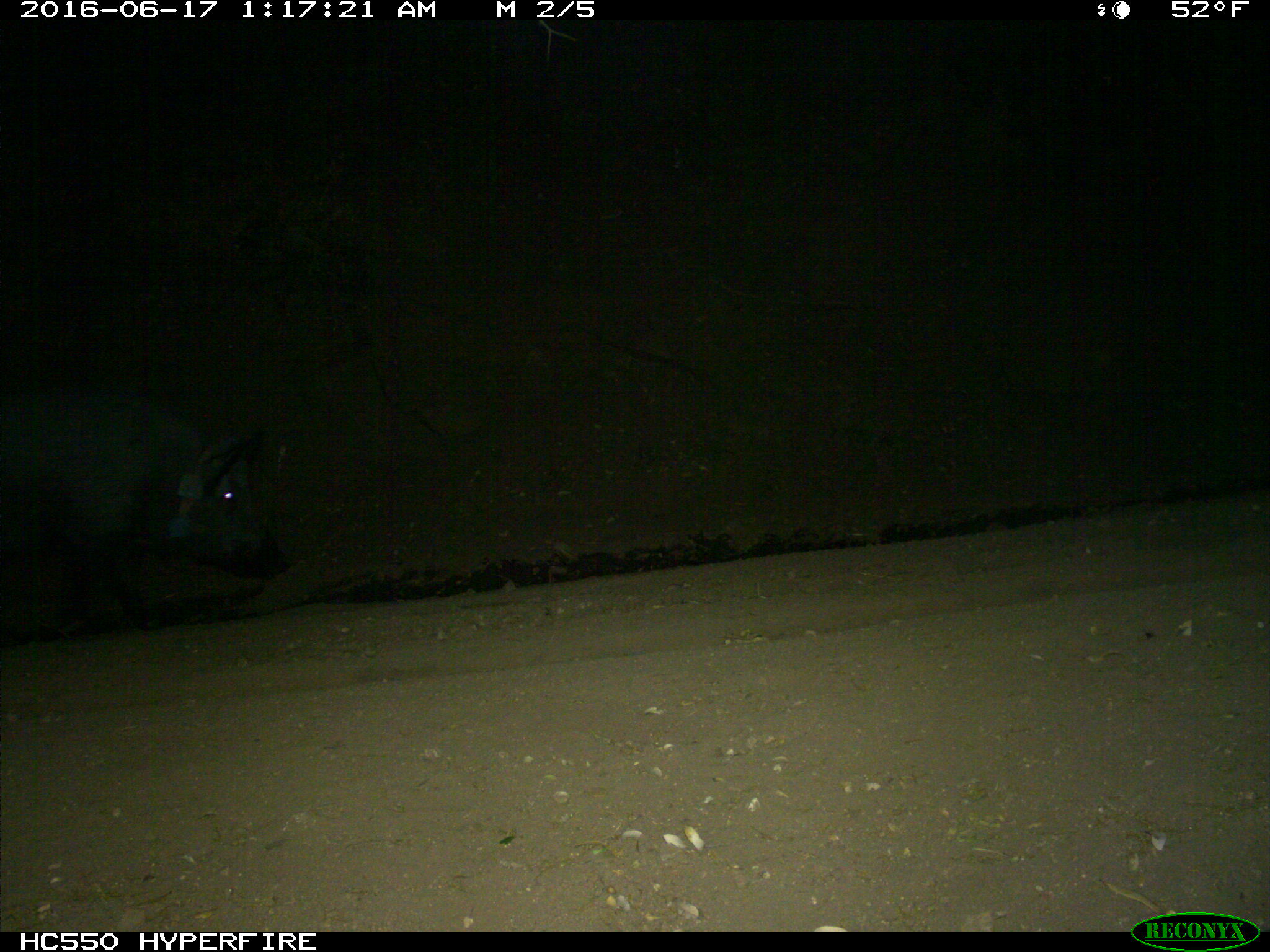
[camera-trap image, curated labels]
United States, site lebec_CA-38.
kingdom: Animalia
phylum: Chordata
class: Mammalia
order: Artiodactyla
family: Suidae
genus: Sus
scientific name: Sus scrofa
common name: wild boar